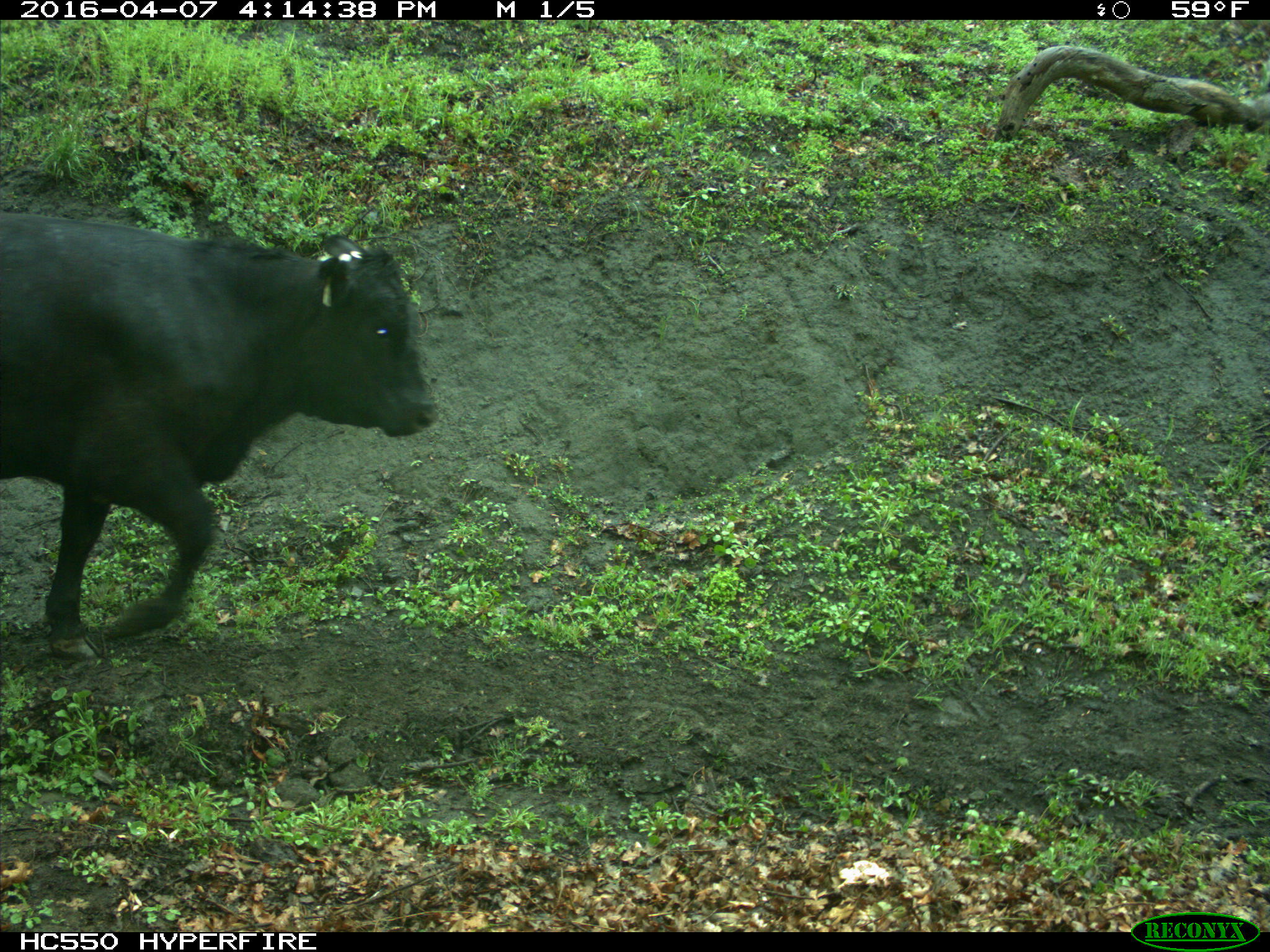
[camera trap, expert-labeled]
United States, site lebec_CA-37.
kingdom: Animalia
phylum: Chordata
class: Mammalia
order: Artiodactyla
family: Bovidae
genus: Bos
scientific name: Bos taurus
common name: domestic cow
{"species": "Bos taurus (domestic cow)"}